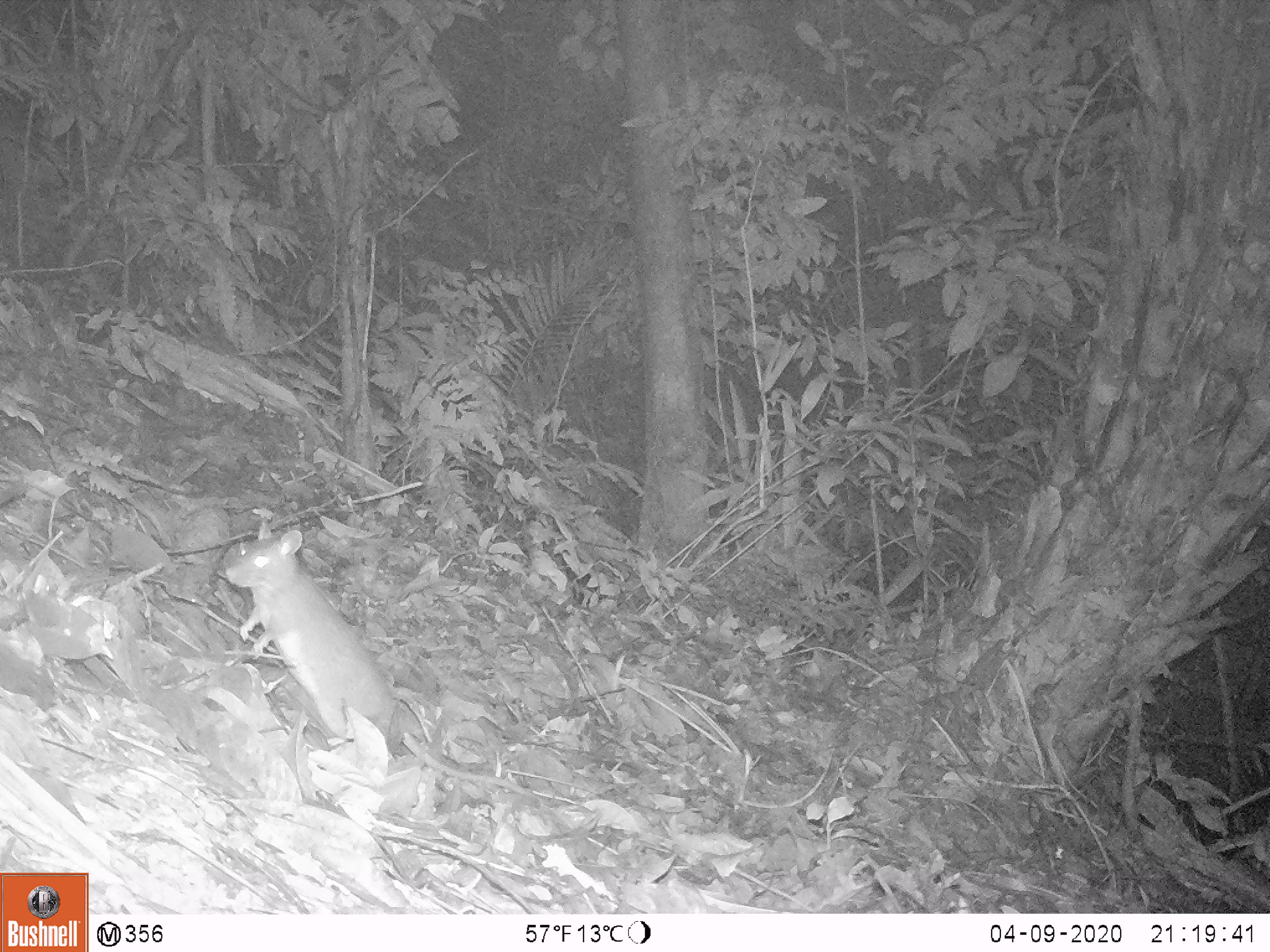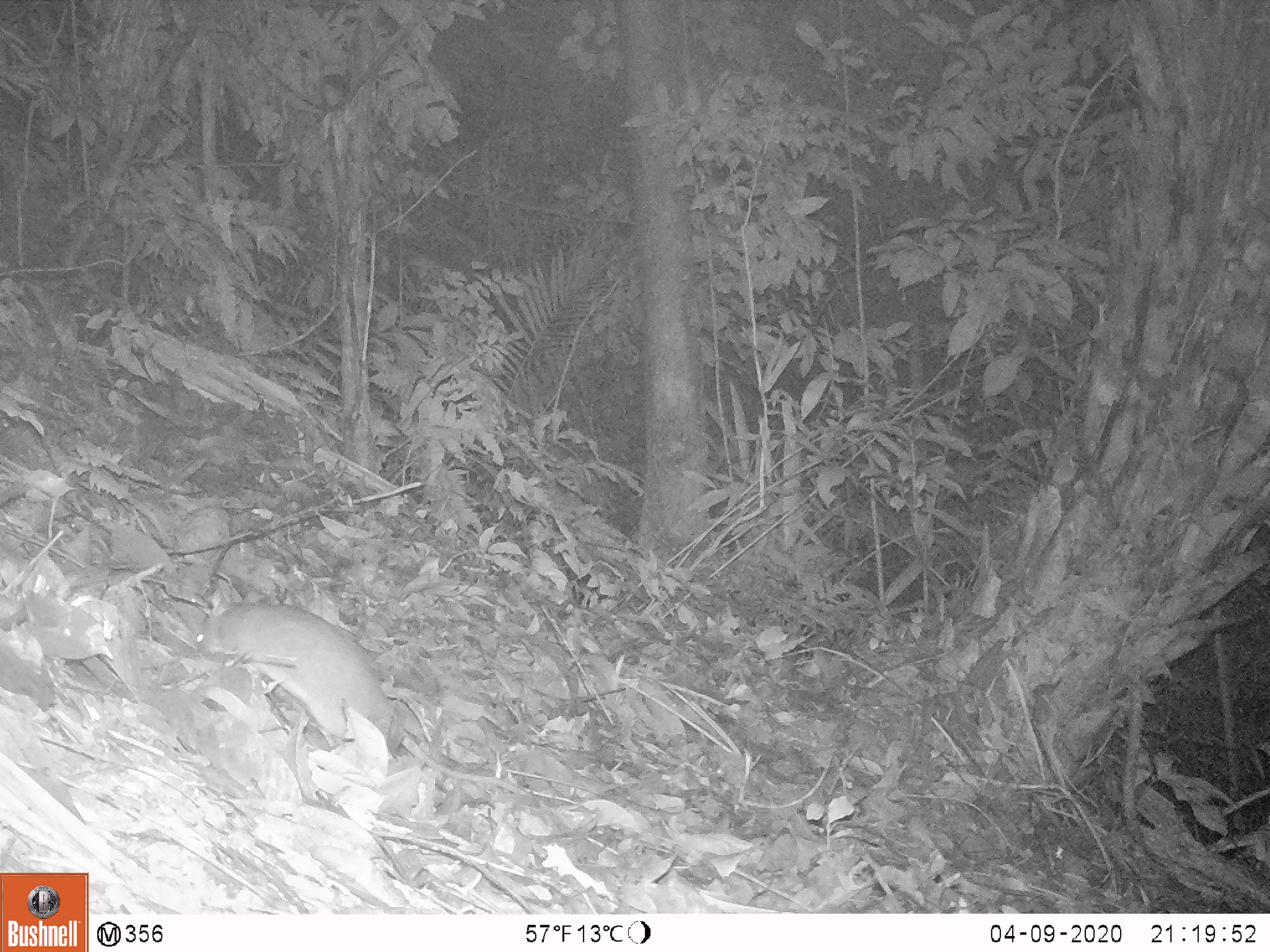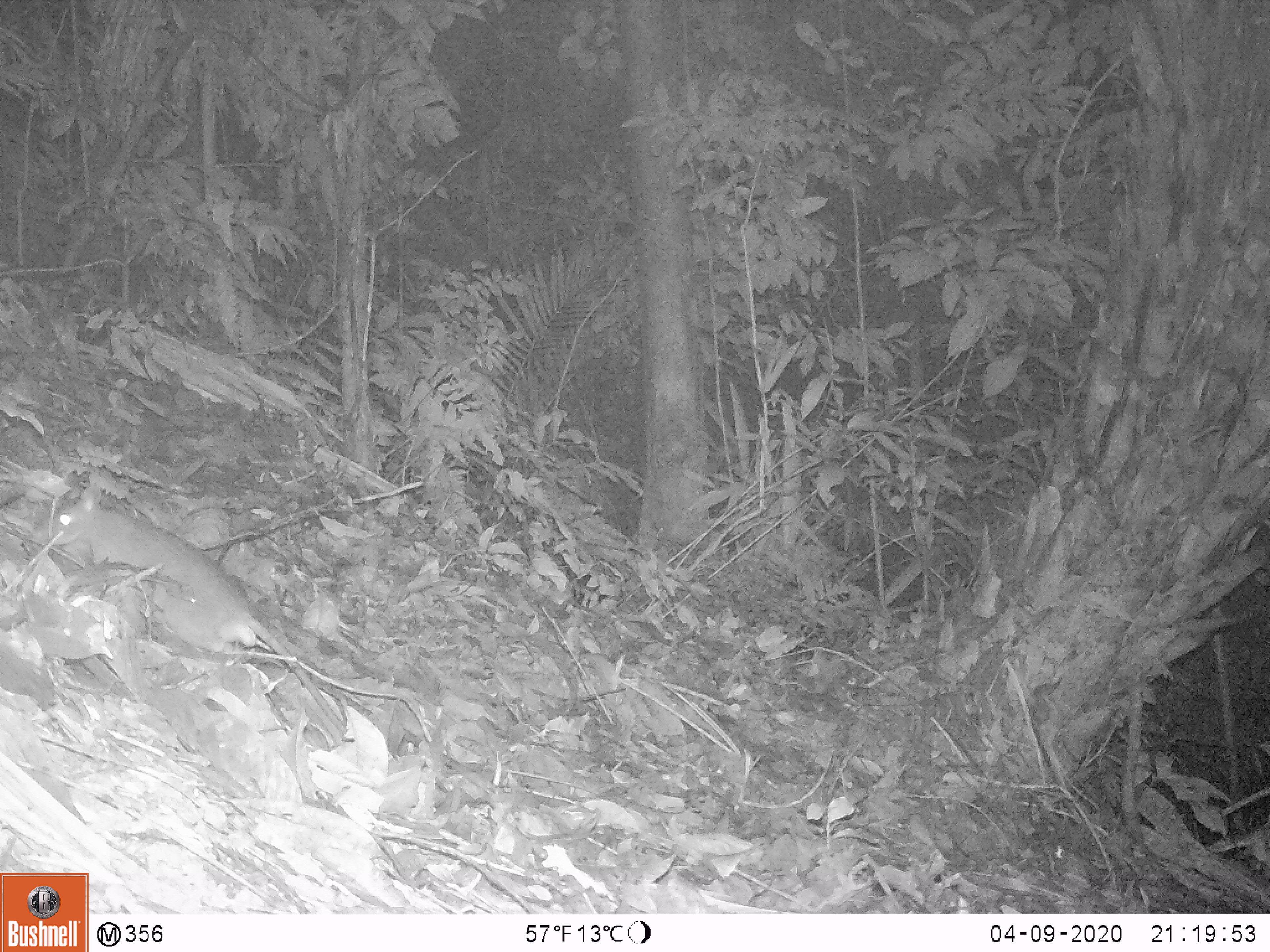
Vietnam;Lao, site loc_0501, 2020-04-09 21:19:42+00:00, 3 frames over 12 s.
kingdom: Animalia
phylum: Chordata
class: Mammalia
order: Rodentia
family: Muridae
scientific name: Muridae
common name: old-world mice and rats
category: unidentified murid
Unidentified murid (old-world mice and rats) (Muridae). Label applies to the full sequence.